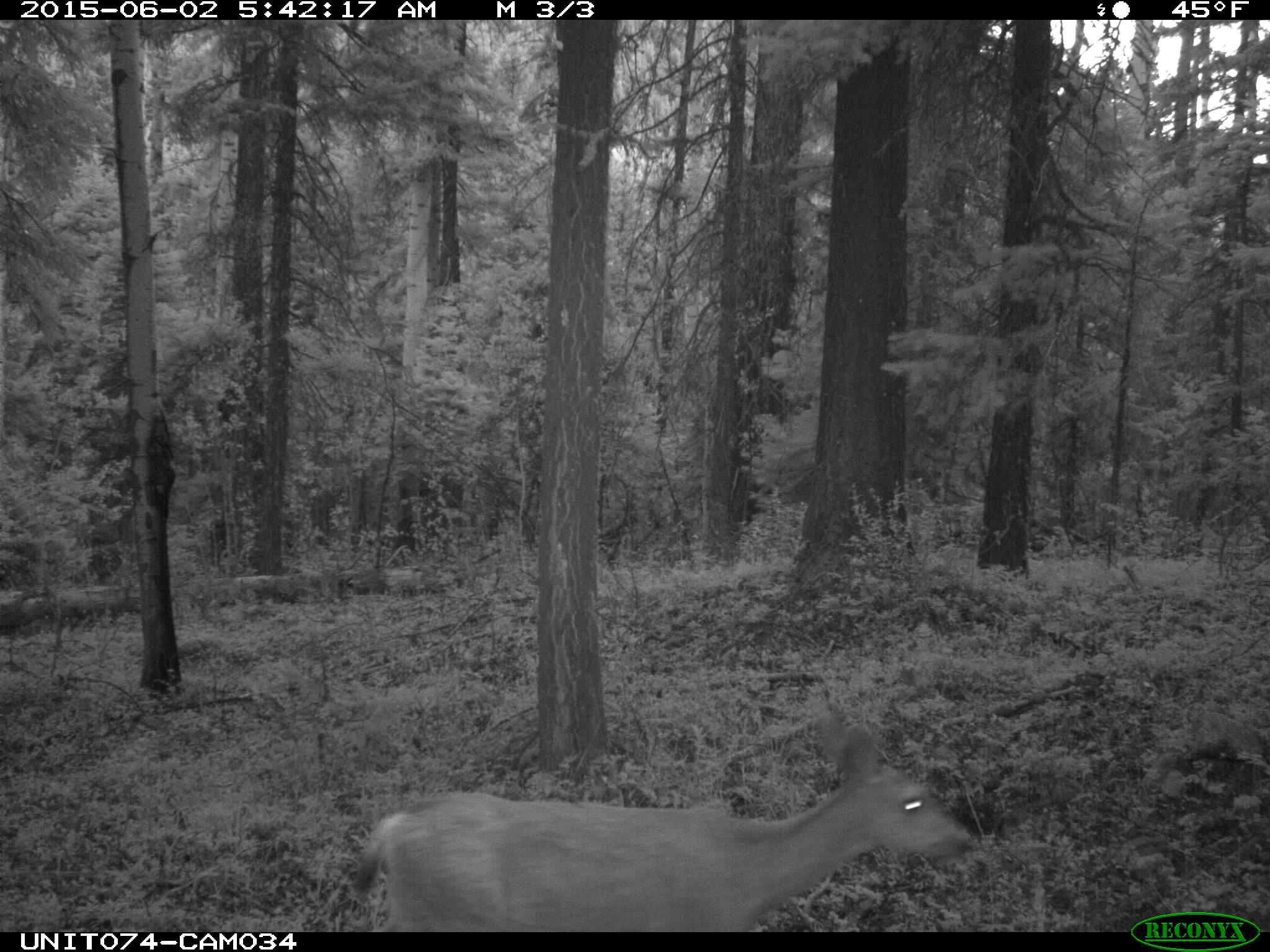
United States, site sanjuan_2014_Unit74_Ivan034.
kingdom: Animalia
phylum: Chordata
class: Mammalia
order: Artiodactyla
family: Cervidae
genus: Odocoileus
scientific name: Odocoileus hemionus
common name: mule deer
Odocoileus hemionus (mule deer).